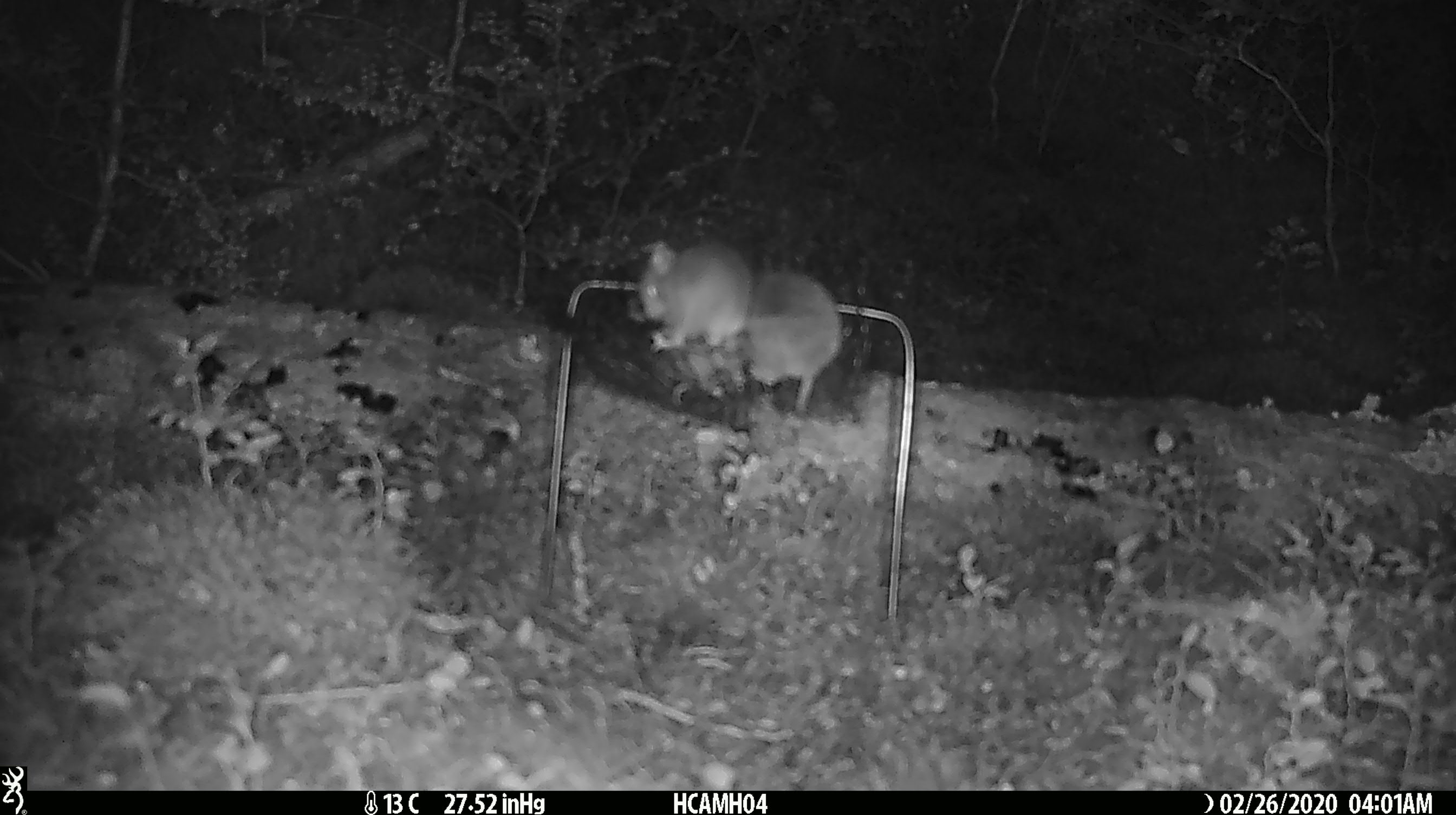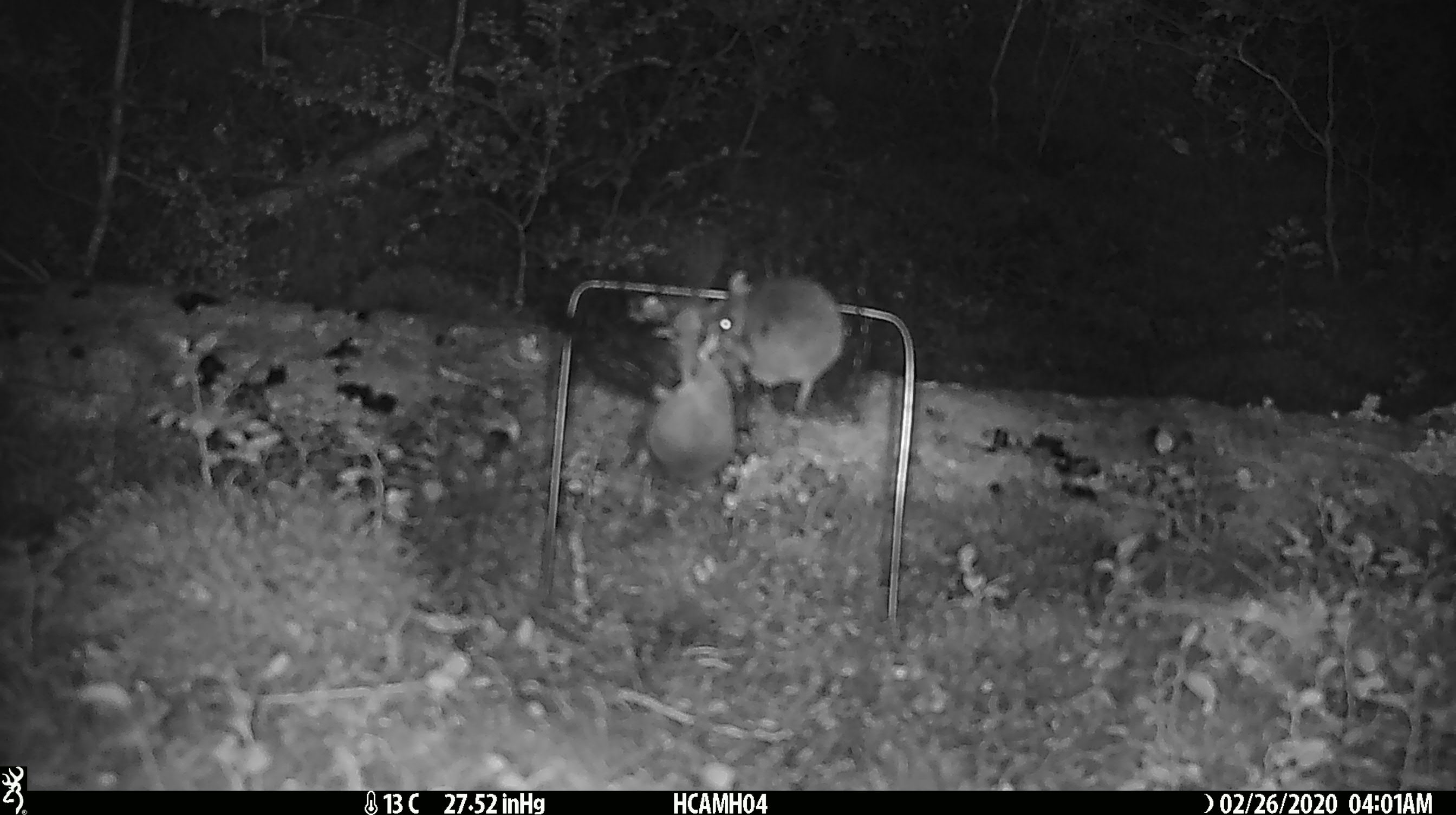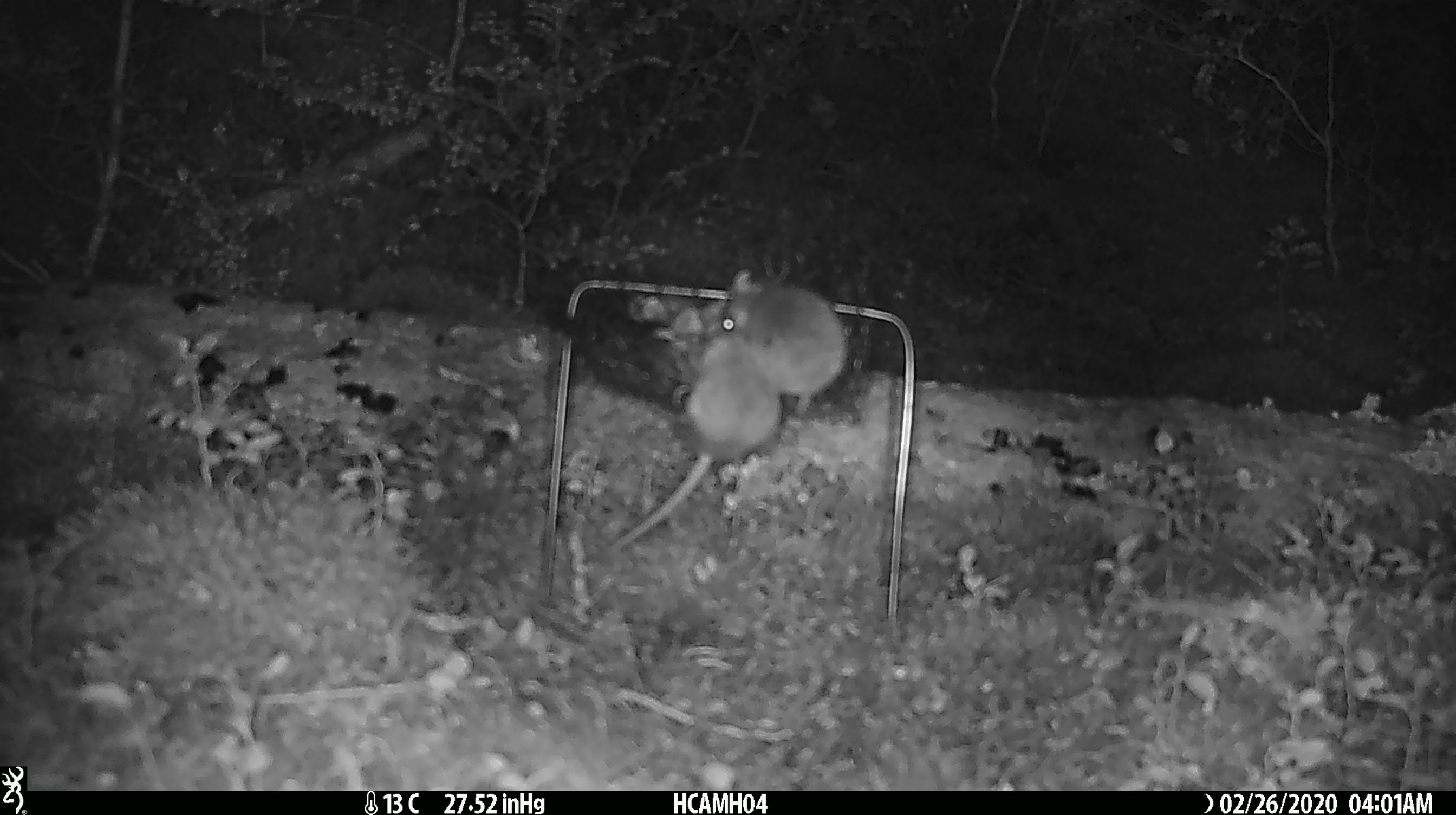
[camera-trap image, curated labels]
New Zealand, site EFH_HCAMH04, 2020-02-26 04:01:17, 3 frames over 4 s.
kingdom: Animalia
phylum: Chordata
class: Mammalia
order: Rodentia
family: Muridae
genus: Mus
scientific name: Mus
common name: mouse